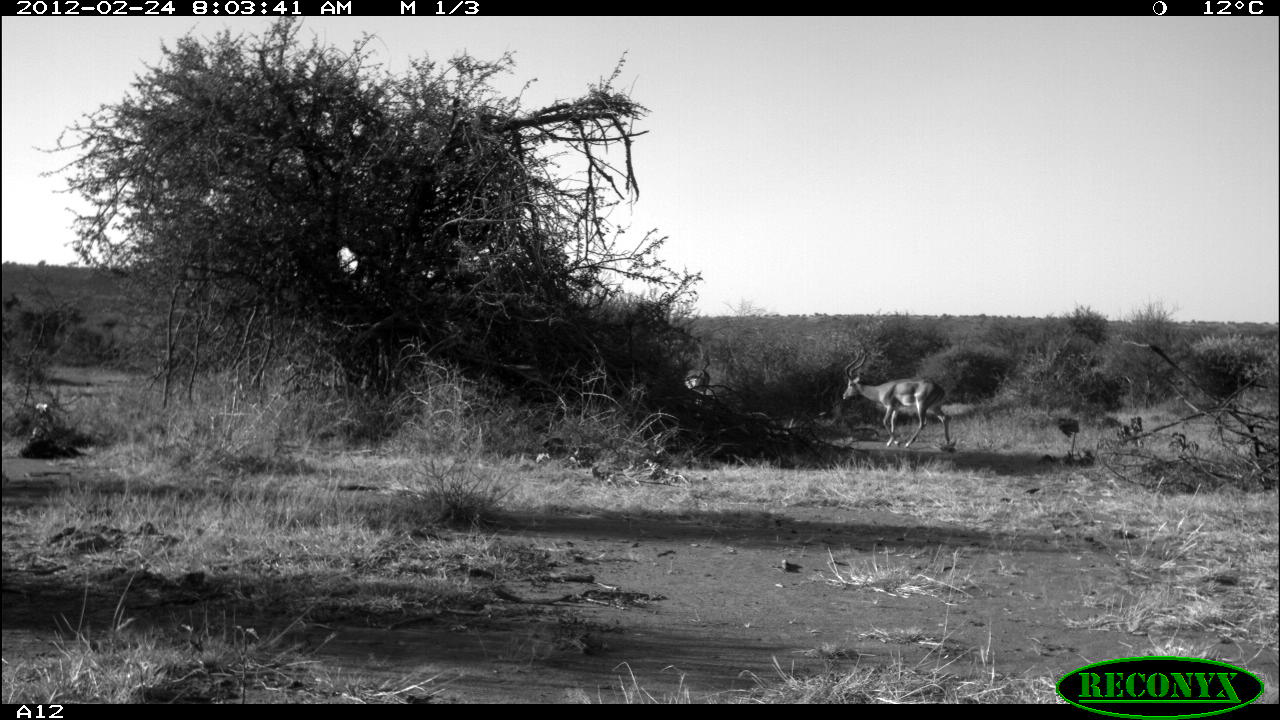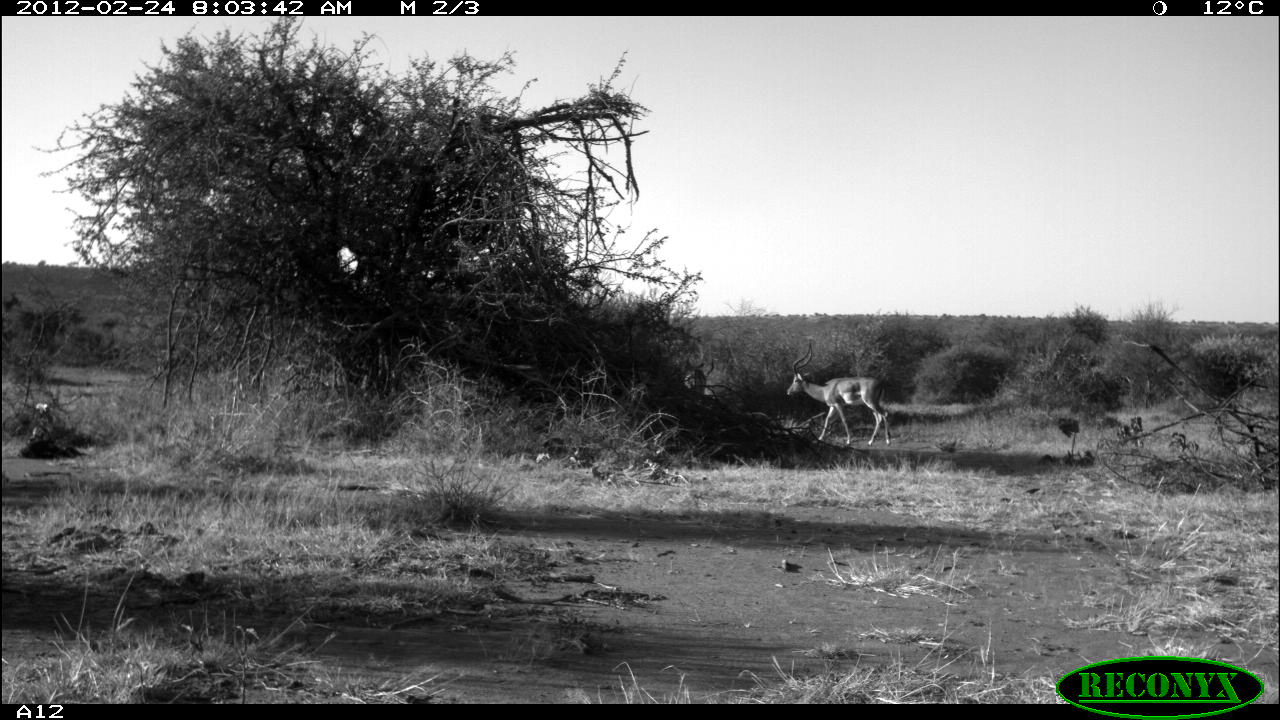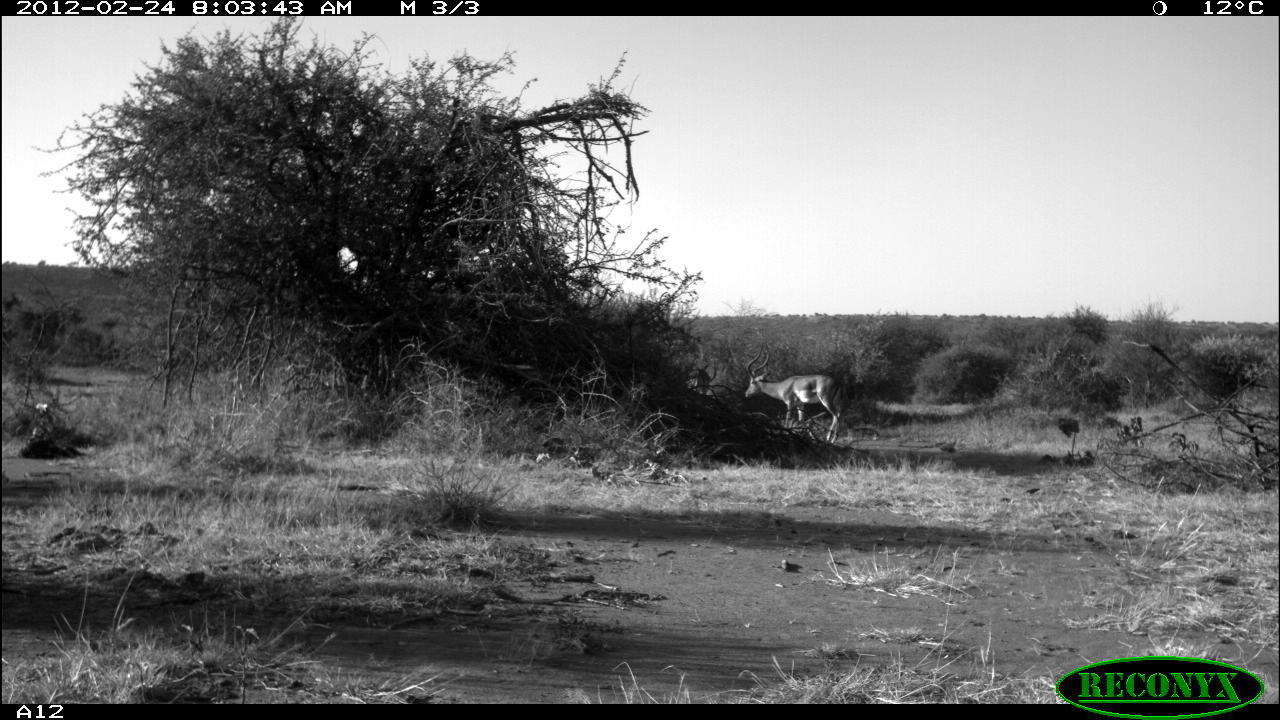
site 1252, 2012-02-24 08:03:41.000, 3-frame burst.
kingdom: Animalia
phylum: Chordata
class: Mammalia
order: Artiodactyla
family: Bovidae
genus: Aepyceros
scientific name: Aepyceros melampus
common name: impala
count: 2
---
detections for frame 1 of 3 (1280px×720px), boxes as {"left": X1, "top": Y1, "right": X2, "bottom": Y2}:
aepyceros melampus: {"left": 841, "top": 348, "right": 954, "bottom": 451}; {"left": 681, "top": 367, "right": 711, "bottom": 402}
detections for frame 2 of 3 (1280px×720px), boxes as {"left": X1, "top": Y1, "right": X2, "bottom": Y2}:
aepyceros melampus: {"left": 780, "top": 335, "right": 896, "bottom": 448}; {"left": 681, "top": 362, "right": 711, "bottom": 402}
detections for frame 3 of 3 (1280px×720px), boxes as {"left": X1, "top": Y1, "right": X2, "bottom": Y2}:
aepyceros melampus: {"left": 735, "top": 341, "right": 851, "bottom": 448}; {"left": 681, "top": 356, "right": 718, "bottom": 402}